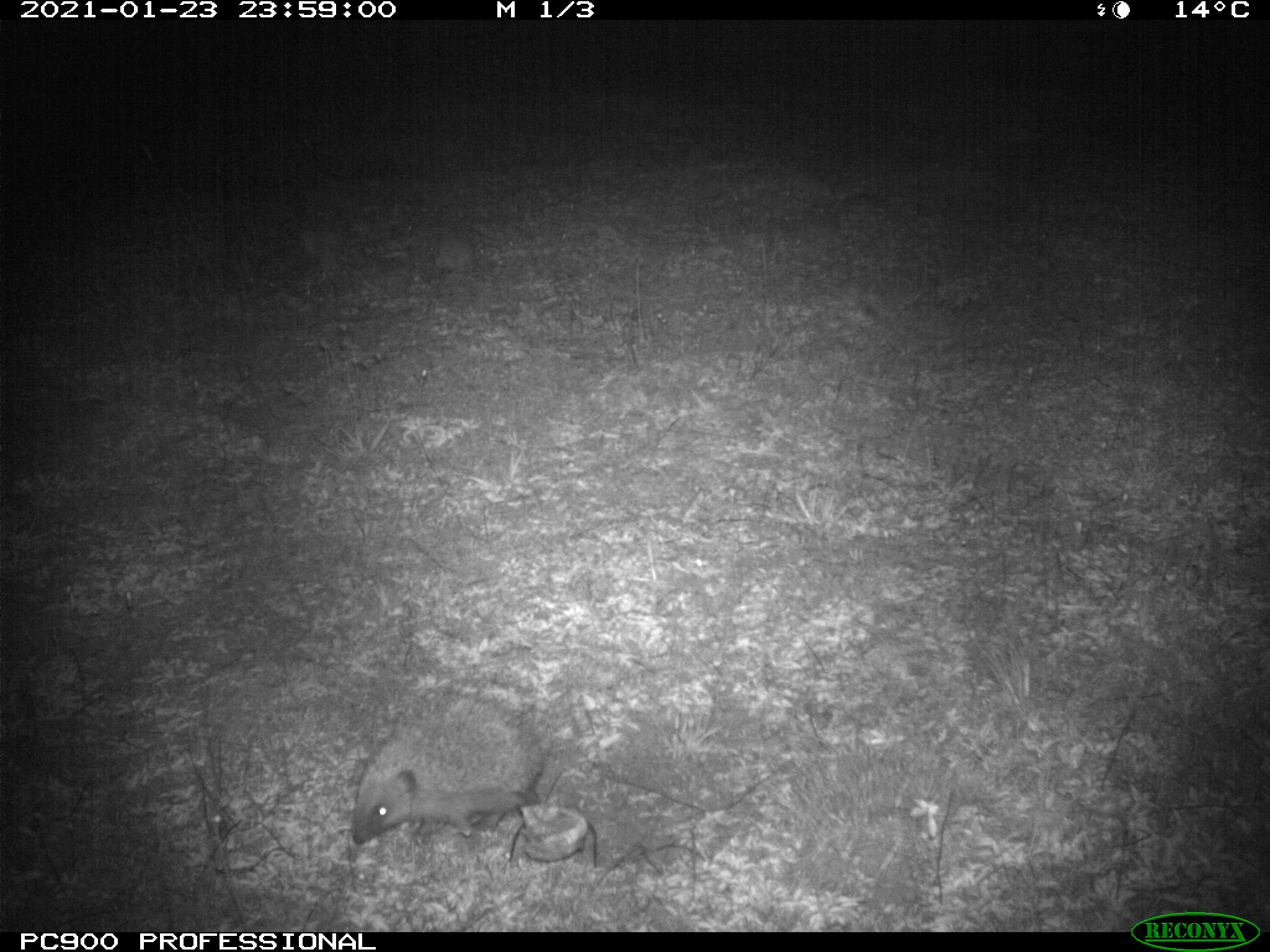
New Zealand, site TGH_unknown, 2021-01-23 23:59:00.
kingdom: Animalia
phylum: Chordata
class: Mammalia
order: Eulipotyphla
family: Erinaceidae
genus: Erinaceus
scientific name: Erinaceus europaeus europaeus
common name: european hedgehog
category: hedgehog